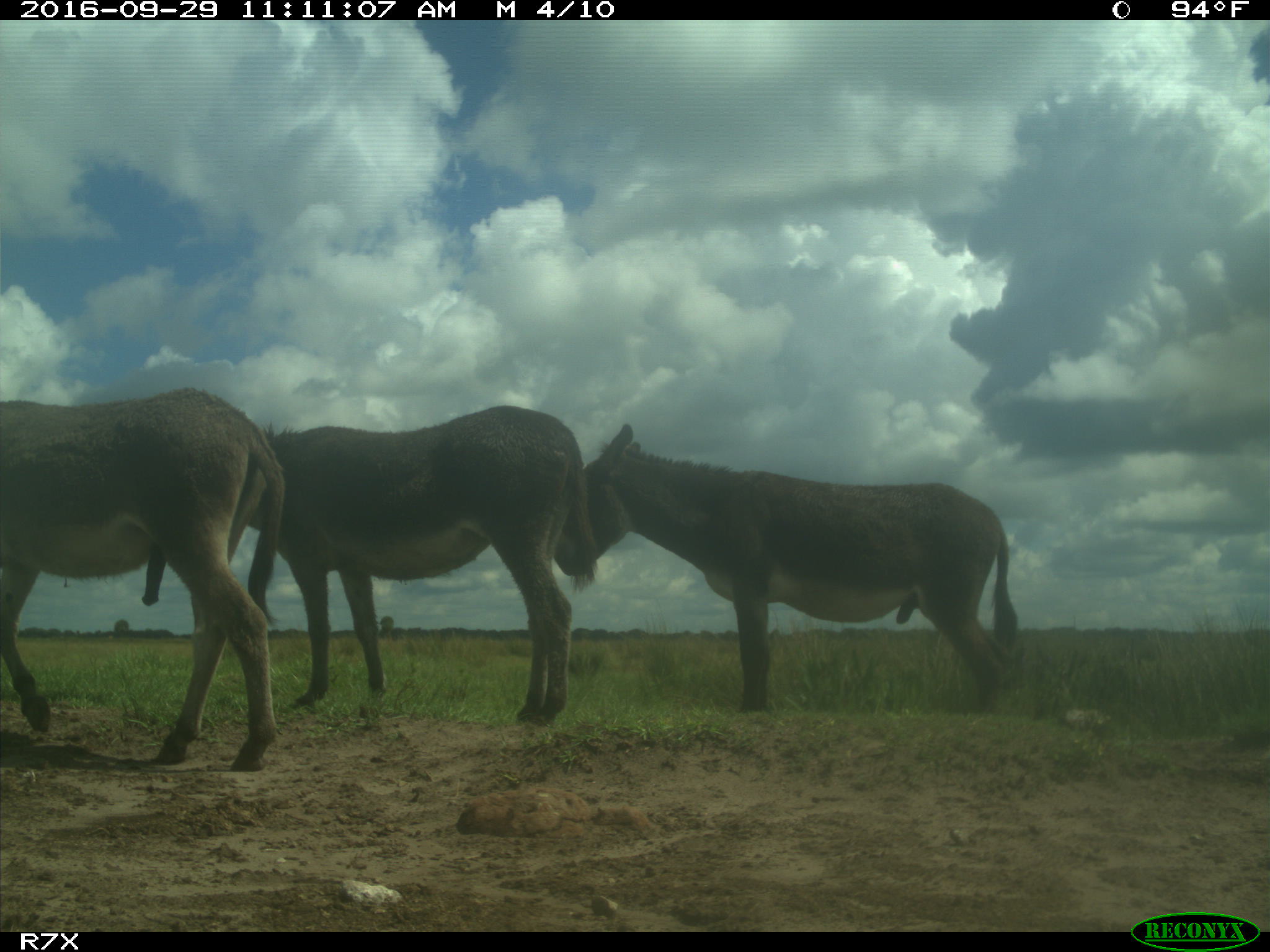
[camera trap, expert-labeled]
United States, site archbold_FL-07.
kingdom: Animalia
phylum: Chordata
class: Mammalia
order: Perissodactyla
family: Equidae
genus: Equus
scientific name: Equus africanus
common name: african wild ass